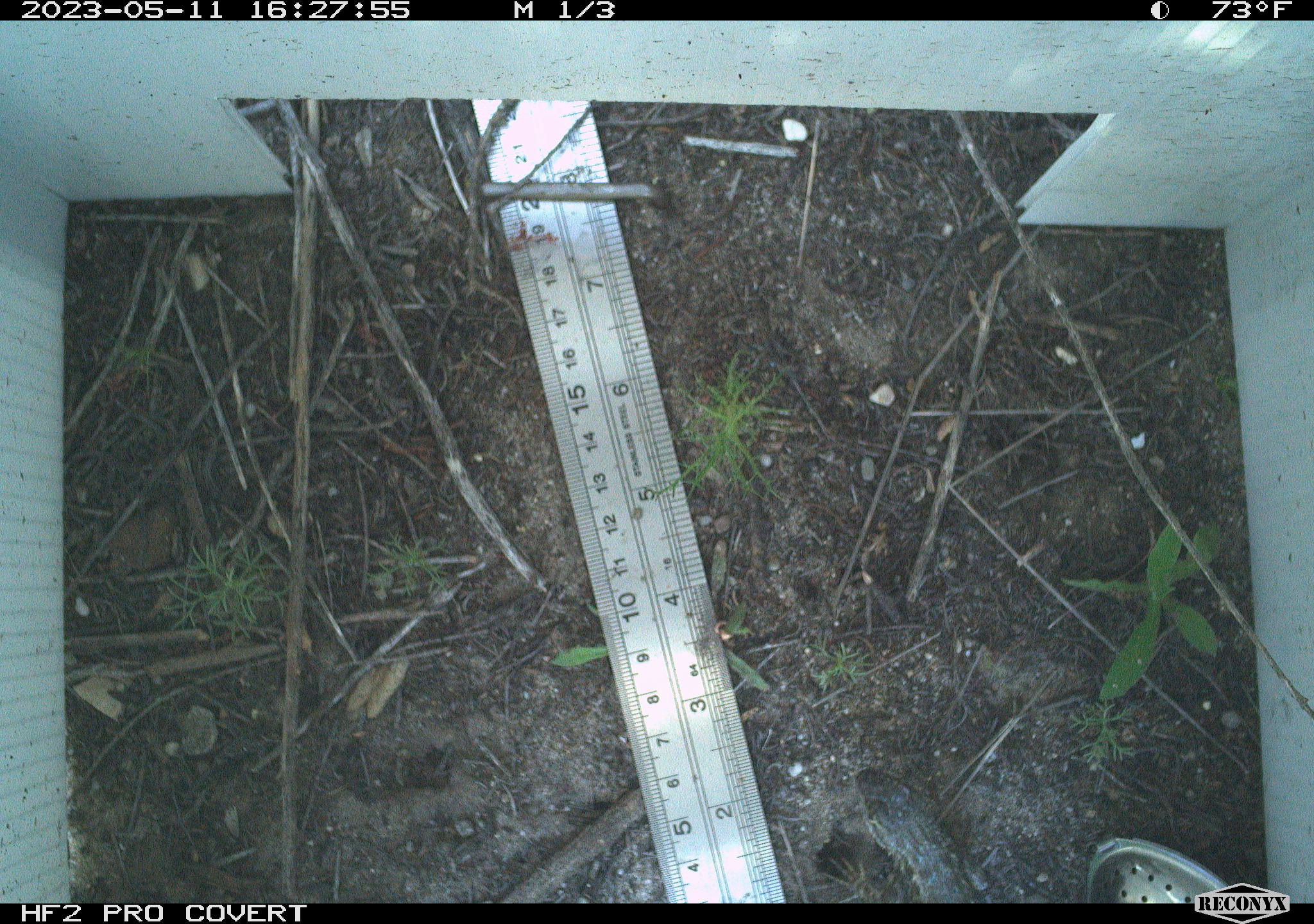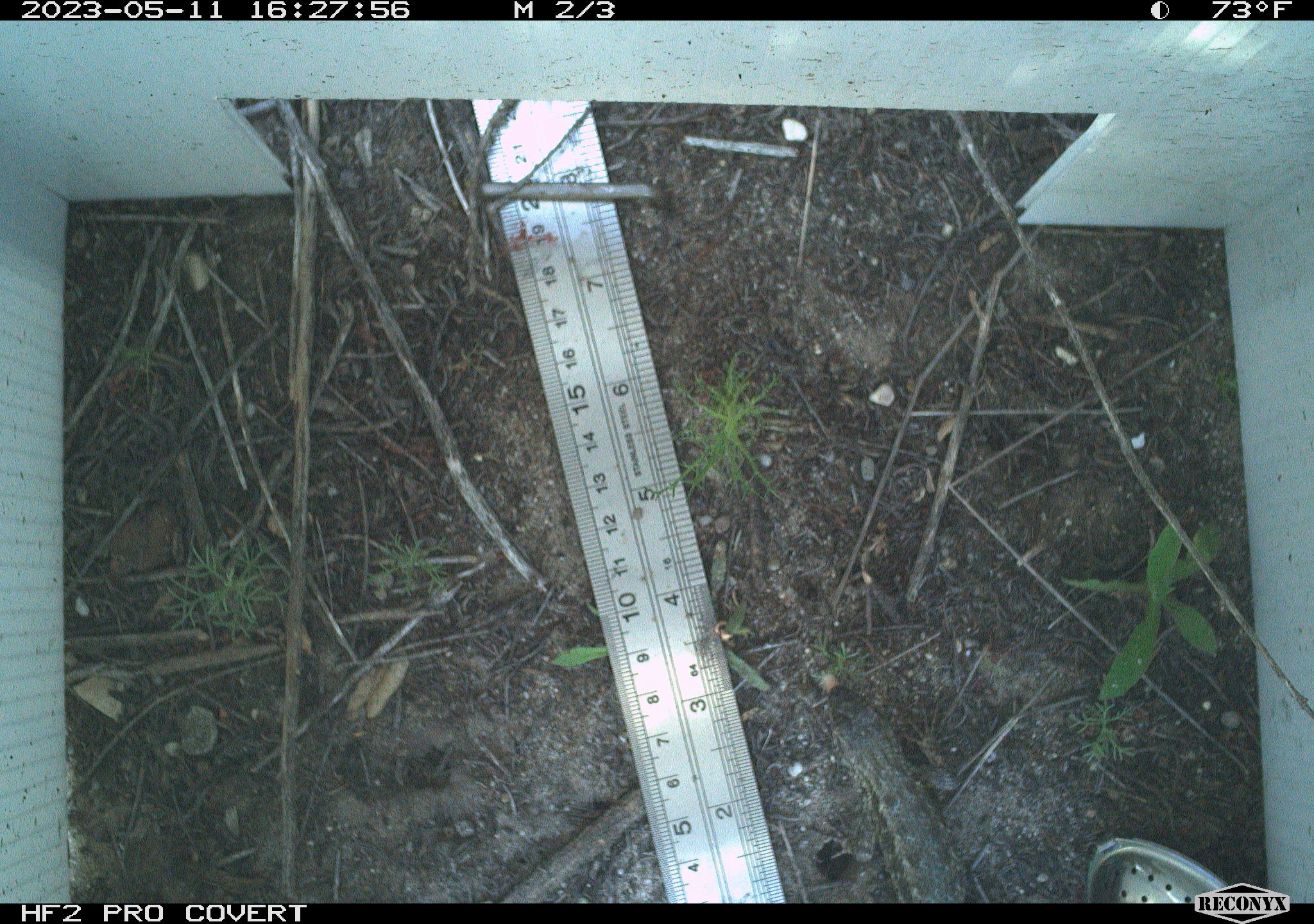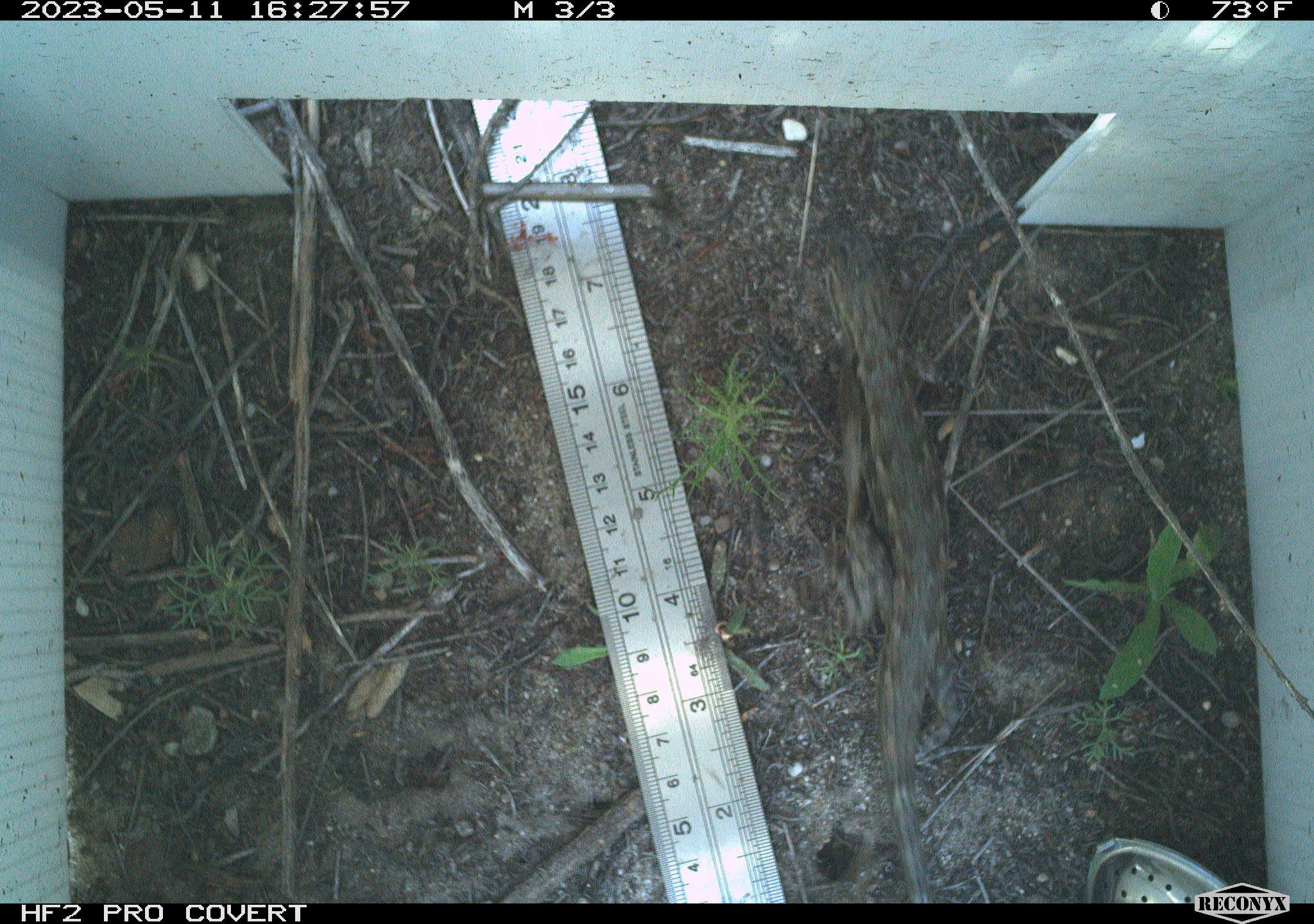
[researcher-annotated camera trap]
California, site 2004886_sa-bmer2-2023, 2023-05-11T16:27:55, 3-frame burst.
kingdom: Animalia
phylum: Chordata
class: Reptilia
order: Squamata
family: Phrynosomatidae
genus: Sceloporus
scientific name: Sceloporus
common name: spiny lizards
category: sceloporus species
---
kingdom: Animalia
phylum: Chordata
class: Reptilia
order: Squamata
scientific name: Squamata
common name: lizards and snakes